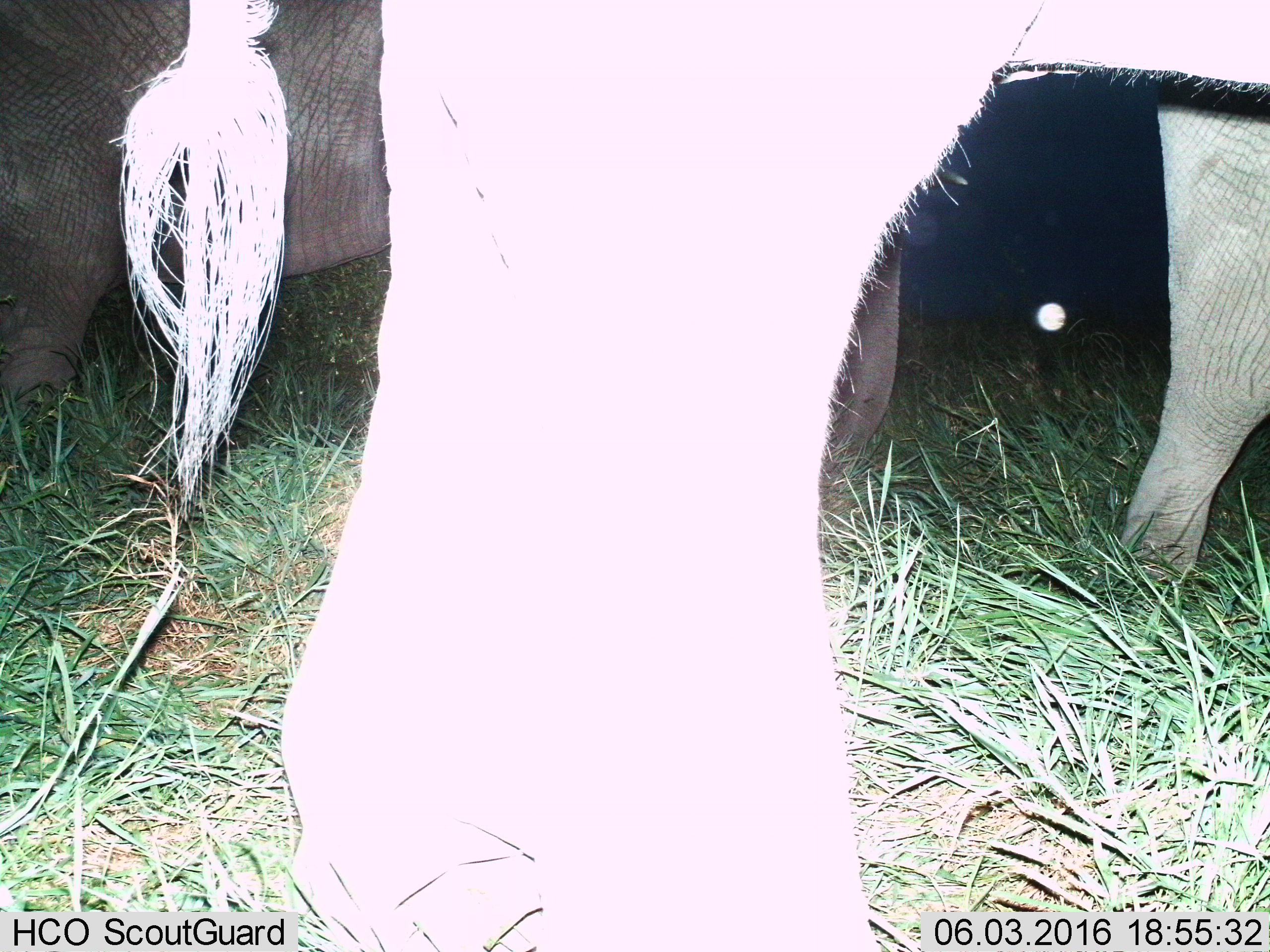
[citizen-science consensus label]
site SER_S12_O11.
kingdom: Animalia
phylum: Chordata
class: Mammalia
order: Proboscidea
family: Elephantidae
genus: Loxodonta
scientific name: Loxodonta africana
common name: african bush elephant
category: elephant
Elephant (african bush elephant) (Loxodonta africana), count 3. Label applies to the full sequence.